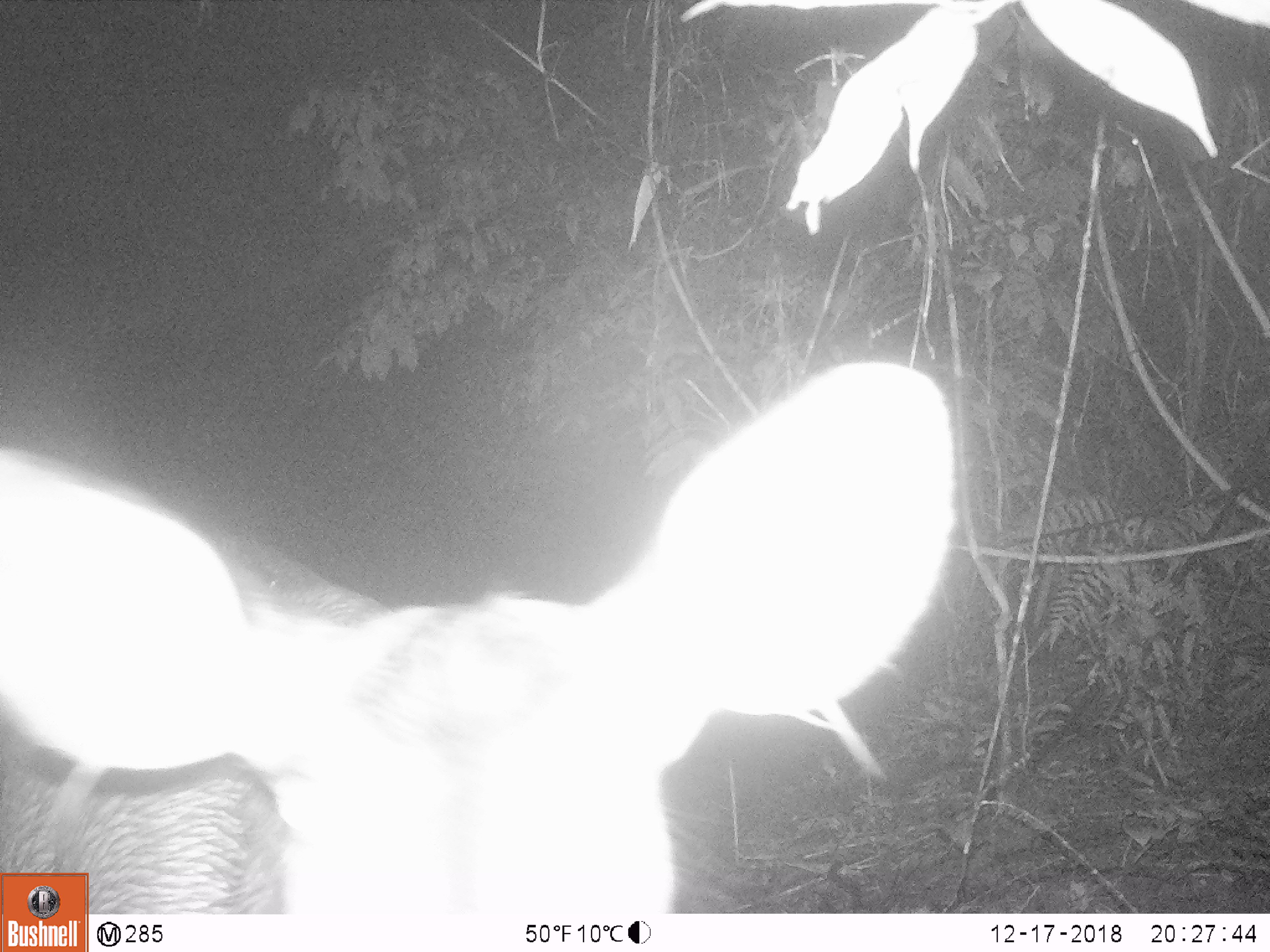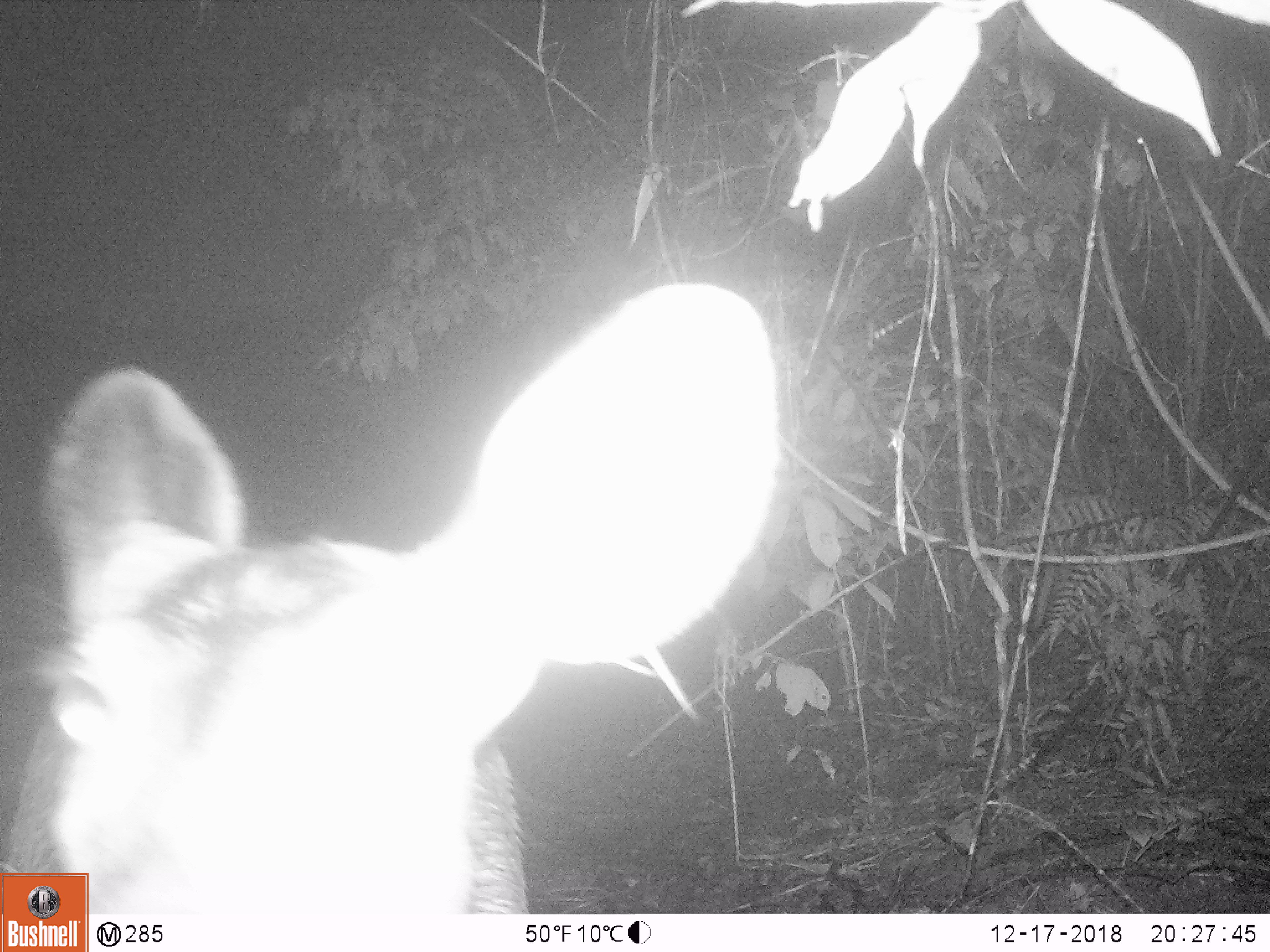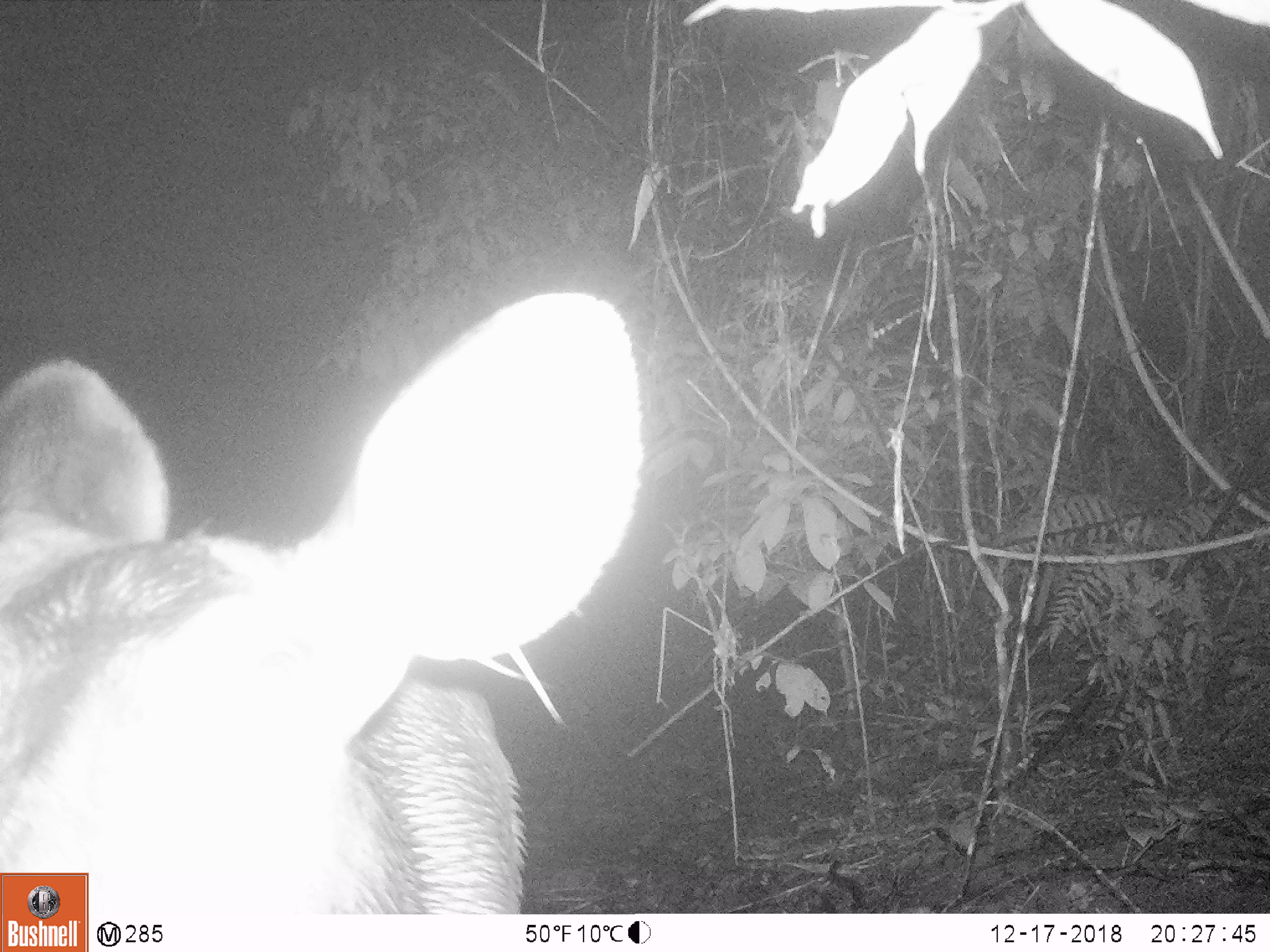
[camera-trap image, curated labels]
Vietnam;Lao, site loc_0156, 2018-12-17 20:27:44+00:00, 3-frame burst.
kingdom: Animalia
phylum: Chordata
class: Mammalia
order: Artiodactyla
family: Cervidae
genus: Rusa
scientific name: Rusa unicolor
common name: sambar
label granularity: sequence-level